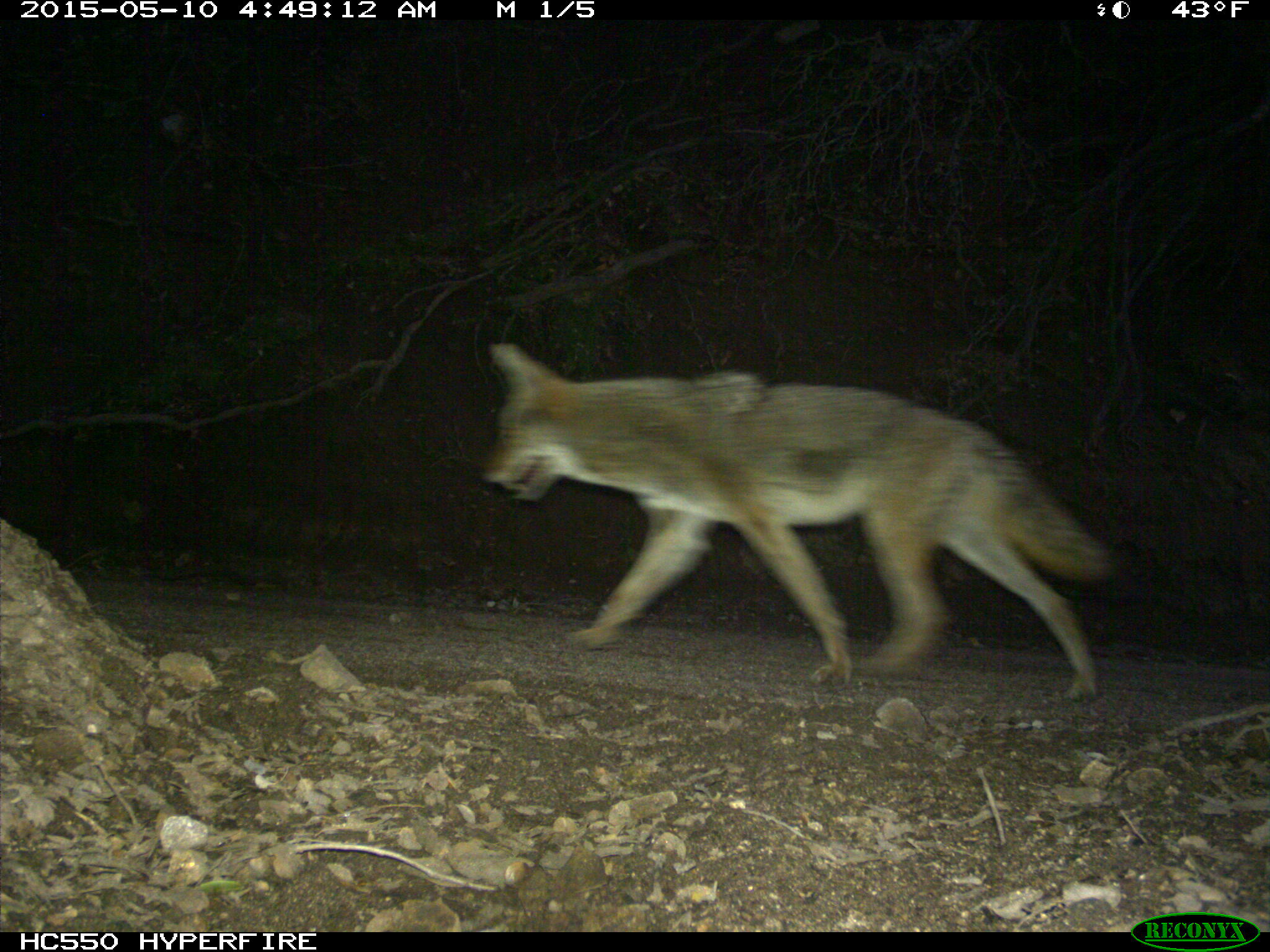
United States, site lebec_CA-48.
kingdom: Animalia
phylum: Chordata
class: Mammalia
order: Carnivora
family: Canidae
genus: Canis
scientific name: Canis latrans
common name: coyote